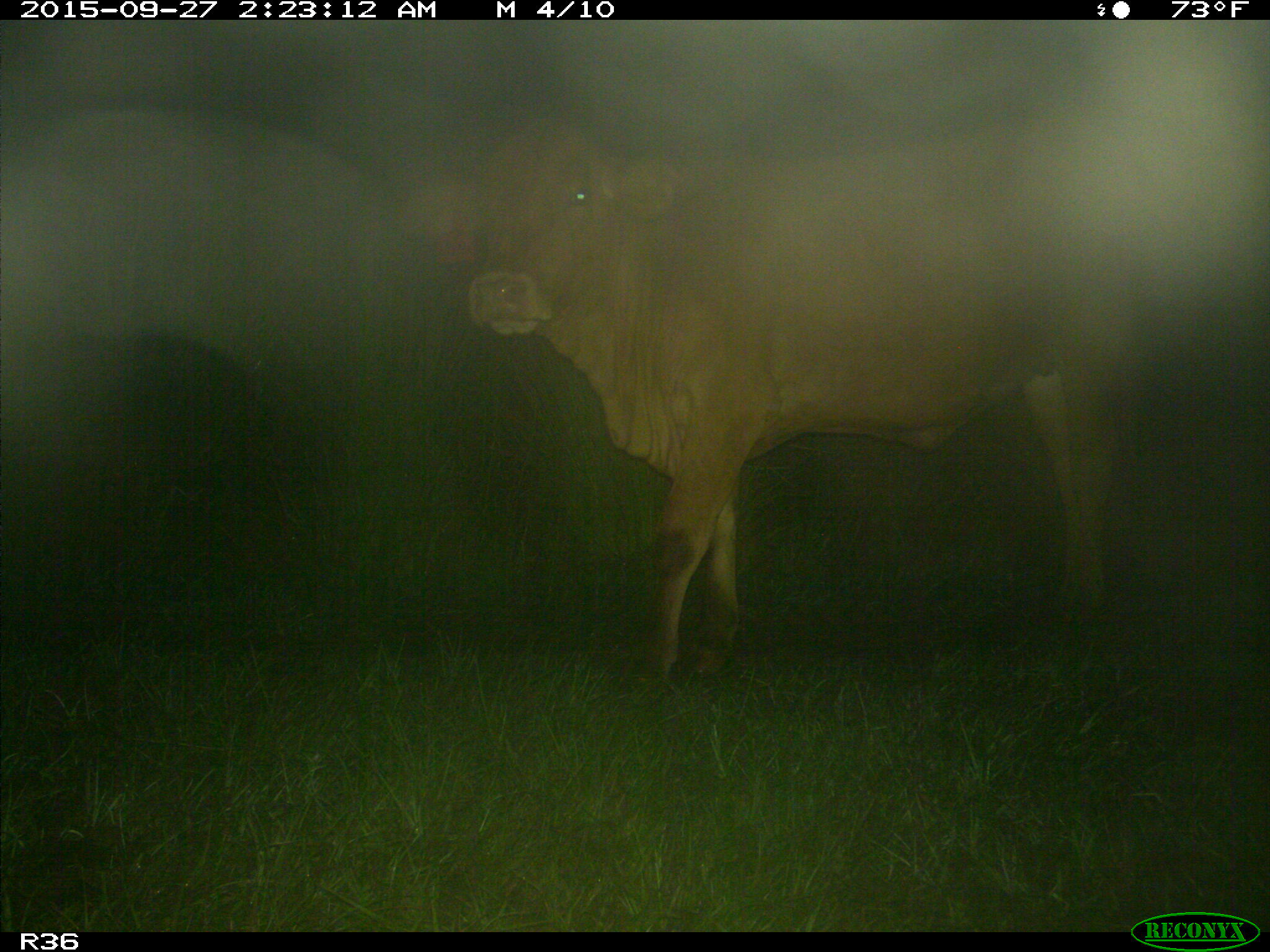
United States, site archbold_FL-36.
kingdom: Animalia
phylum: Chordata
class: Mammalia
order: Artiodactyla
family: Bovidae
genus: Bos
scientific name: Bos taurus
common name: domestic cow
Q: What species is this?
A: Bos taurus (domestic cow).